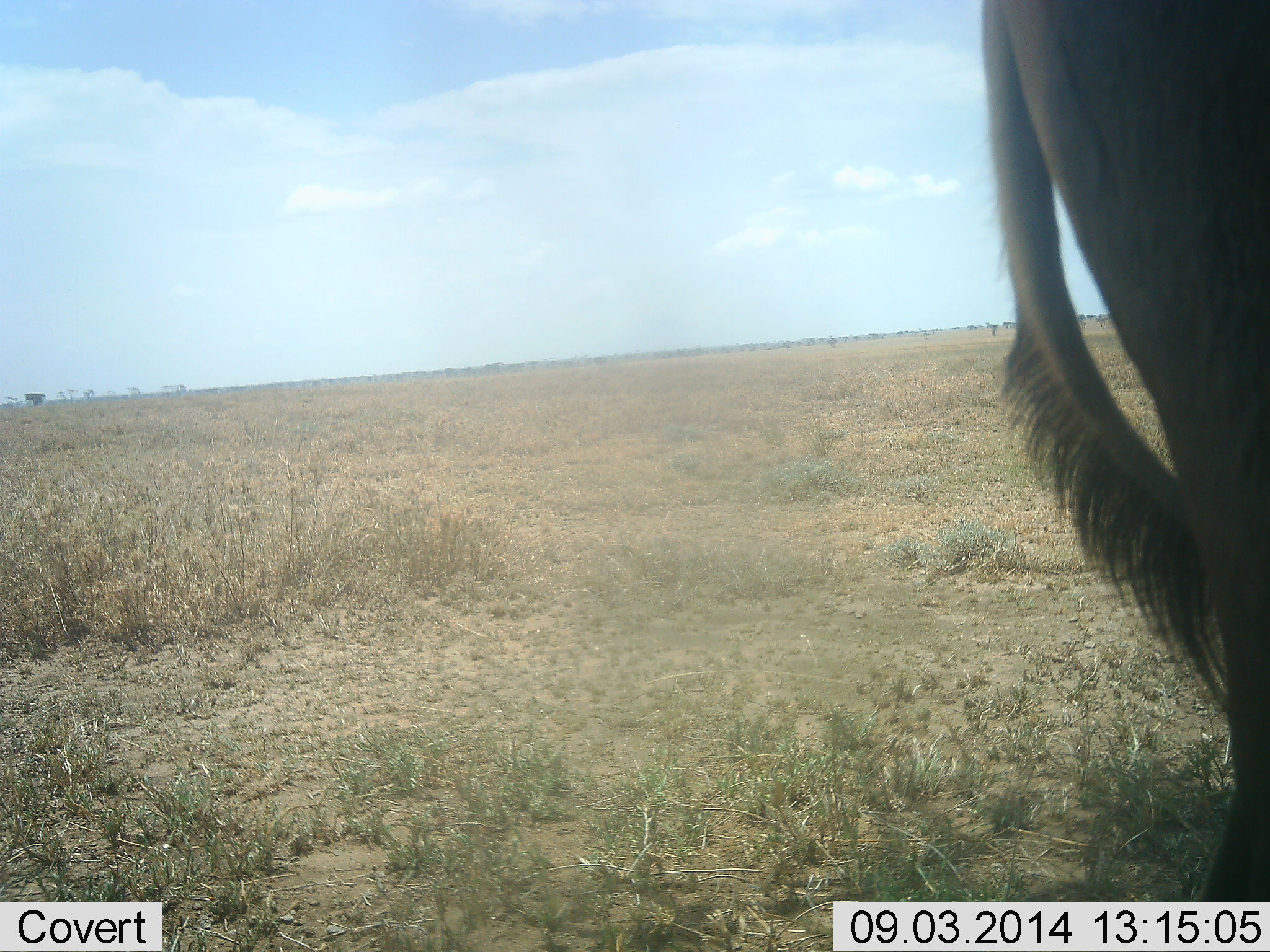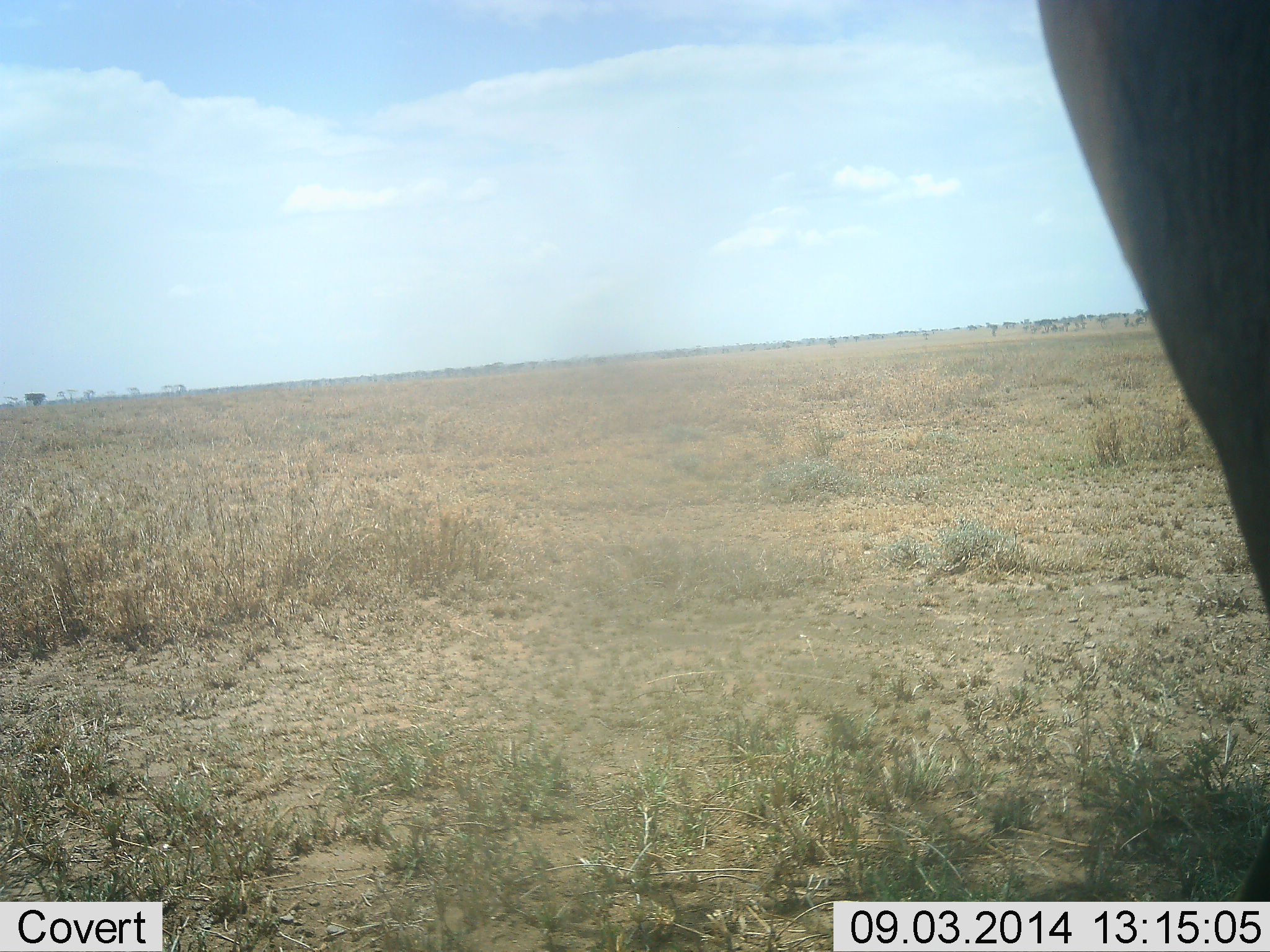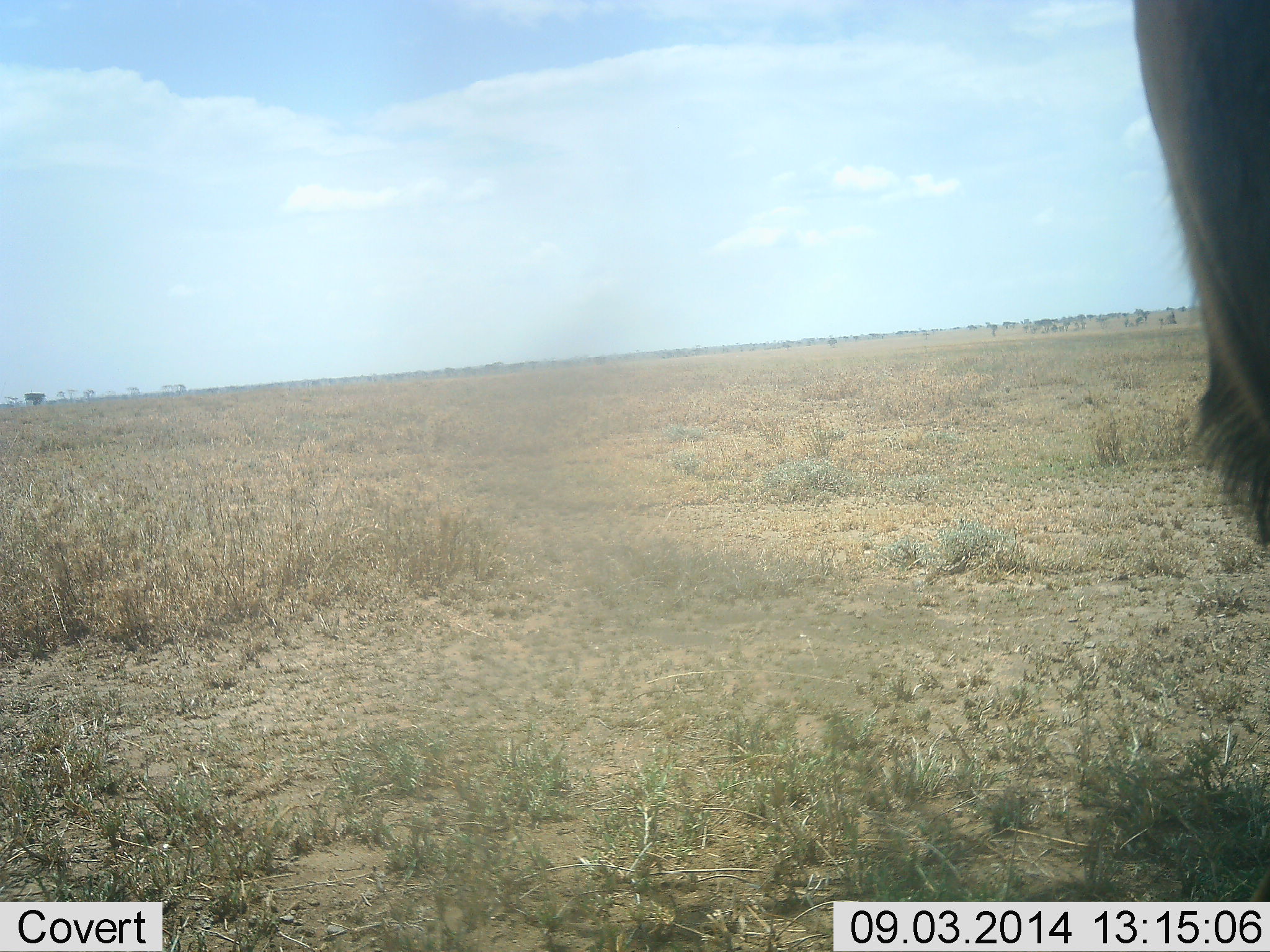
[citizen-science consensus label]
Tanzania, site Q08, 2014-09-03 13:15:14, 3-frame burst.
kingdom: Animalia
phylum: Chordata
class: Mammalia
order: Artiodactyla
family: Bovidae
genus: Connochaetes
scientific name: Connochaetes taurinus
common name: blue wildebeest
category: wildebeest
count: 1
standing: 100%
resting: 0%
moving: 0%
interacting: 0%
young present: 0%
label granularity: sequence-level